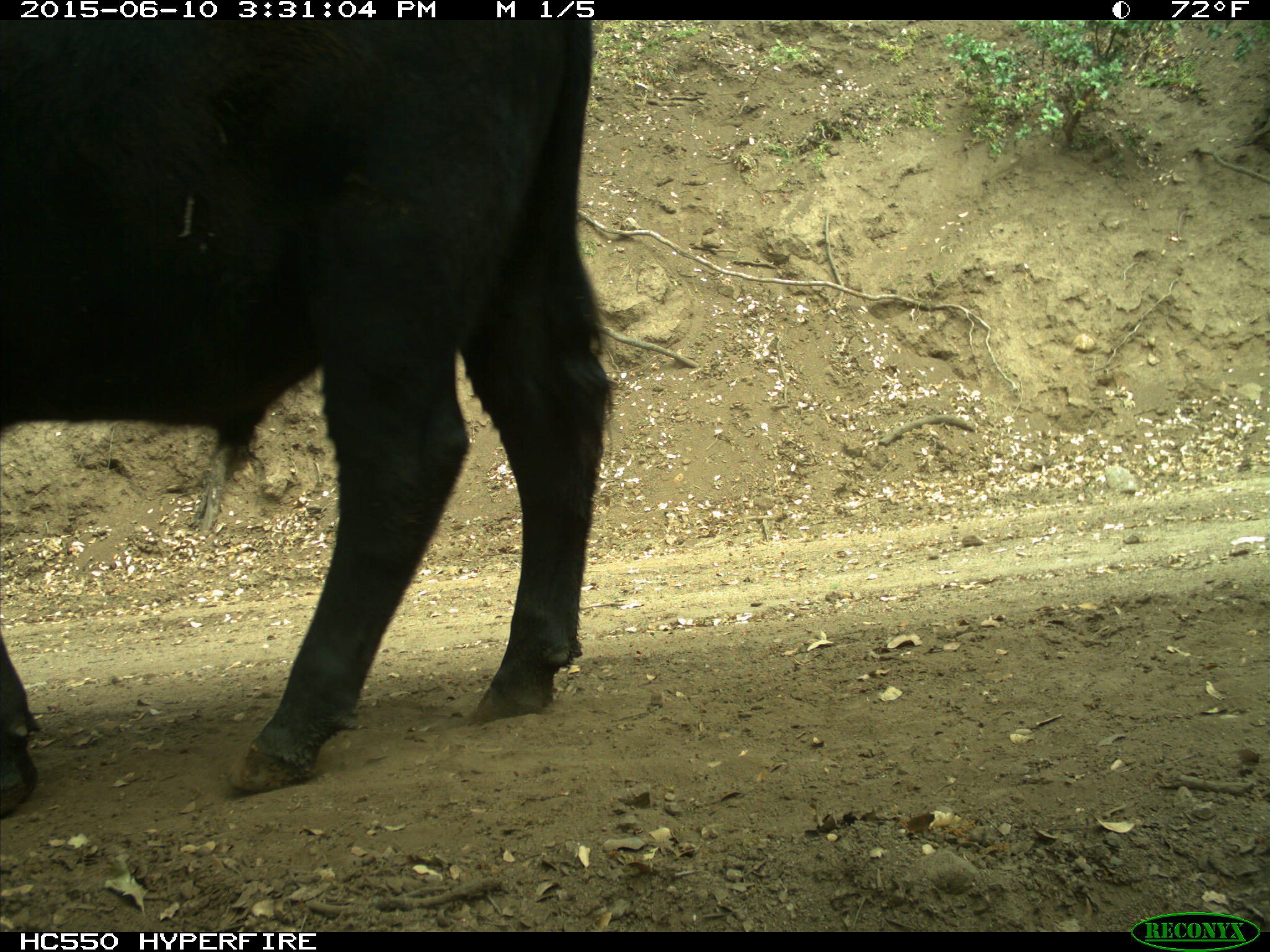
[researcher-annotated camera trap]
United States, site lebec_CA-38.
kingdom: Animalia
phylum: Chordata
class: Mammalia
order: Artiodactyla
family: Bovidae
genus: Bos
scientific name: Bos taurus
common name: domestic cow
Bos taurus (domestic cow).